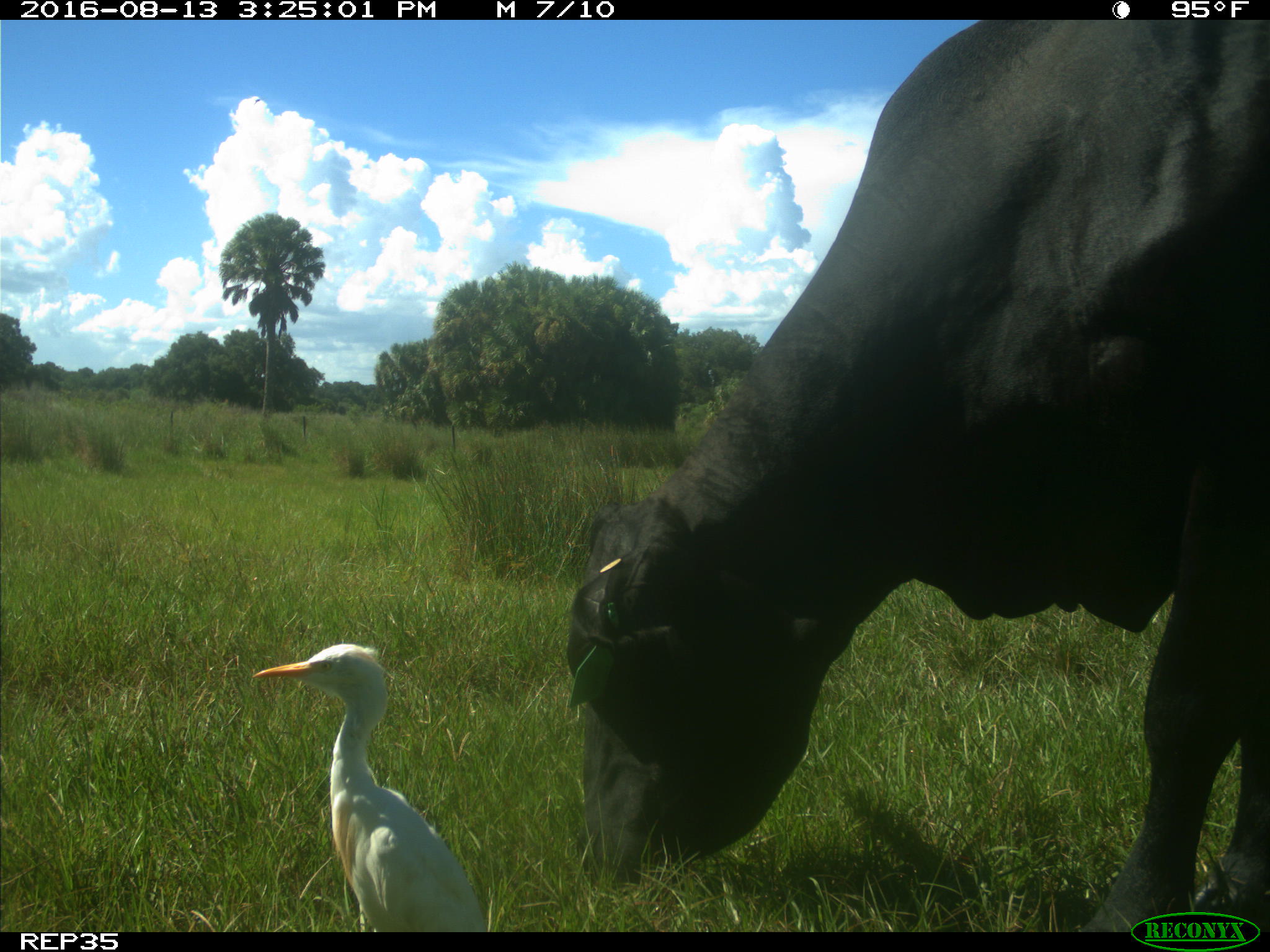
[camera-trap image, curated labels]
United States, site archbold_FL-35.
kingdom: Animalia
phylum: Chordata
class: Mammalia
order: Artiodactyla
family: Bovidae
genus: Bos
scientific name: Bos taurus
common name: domestic cow